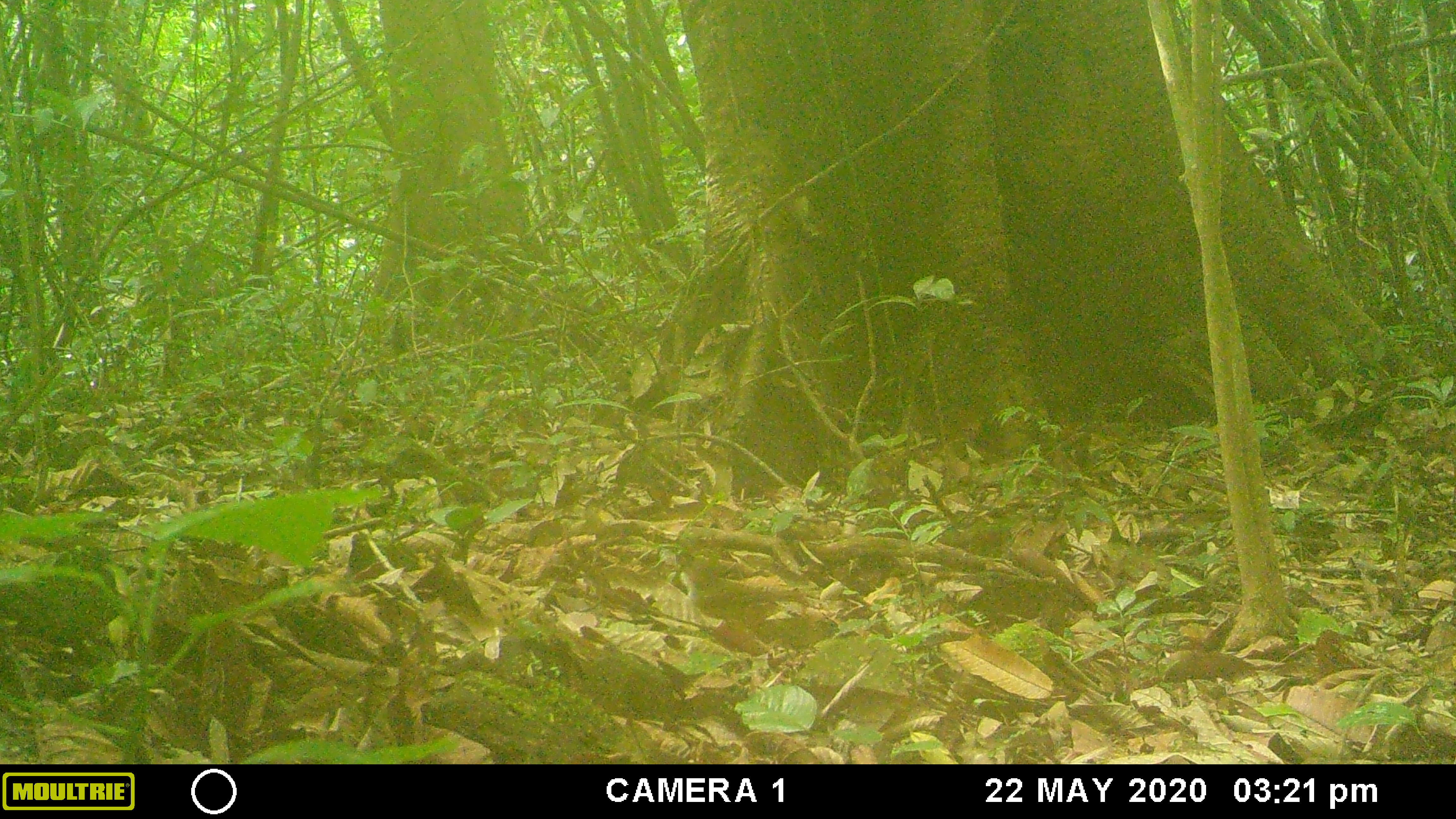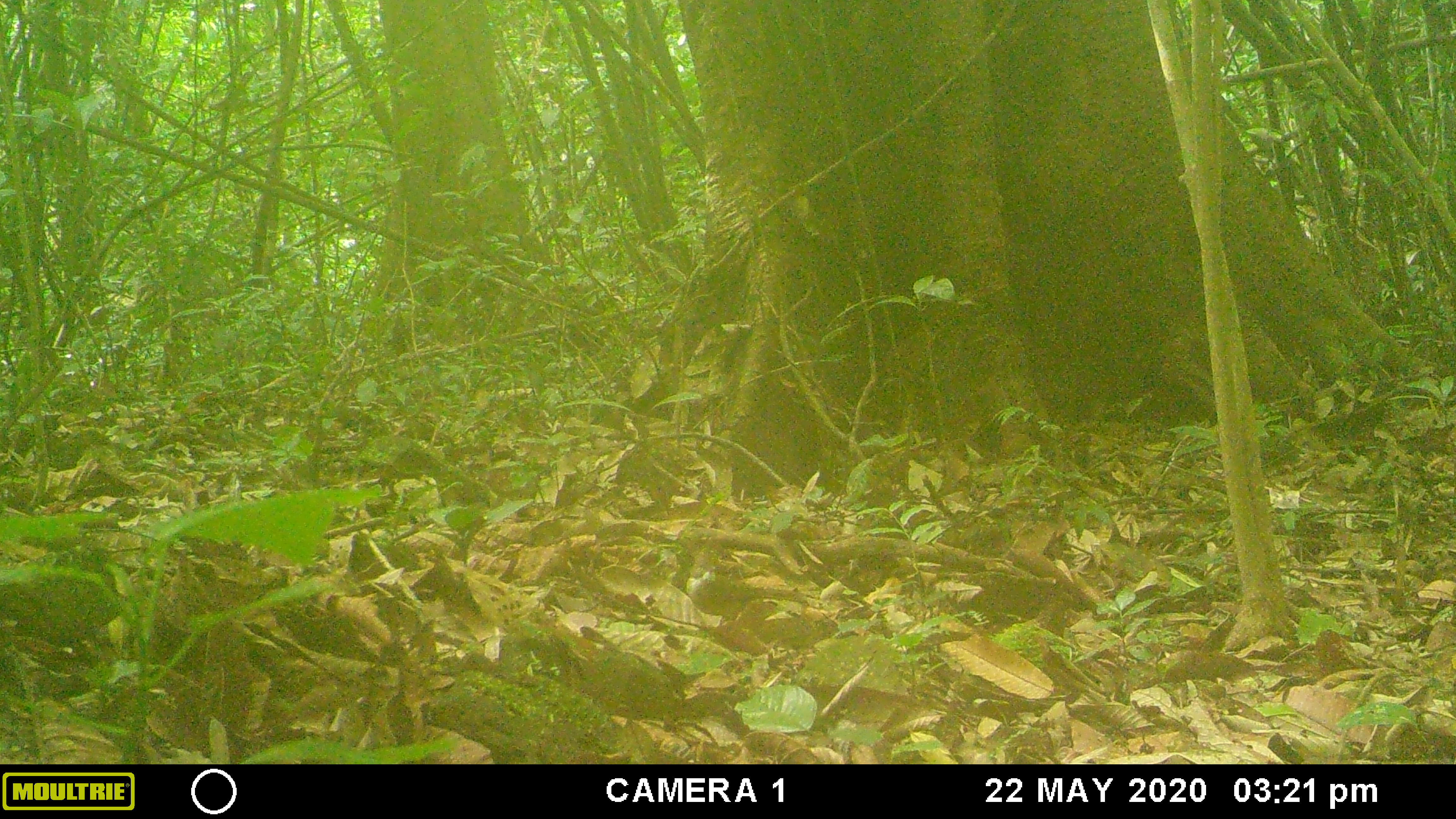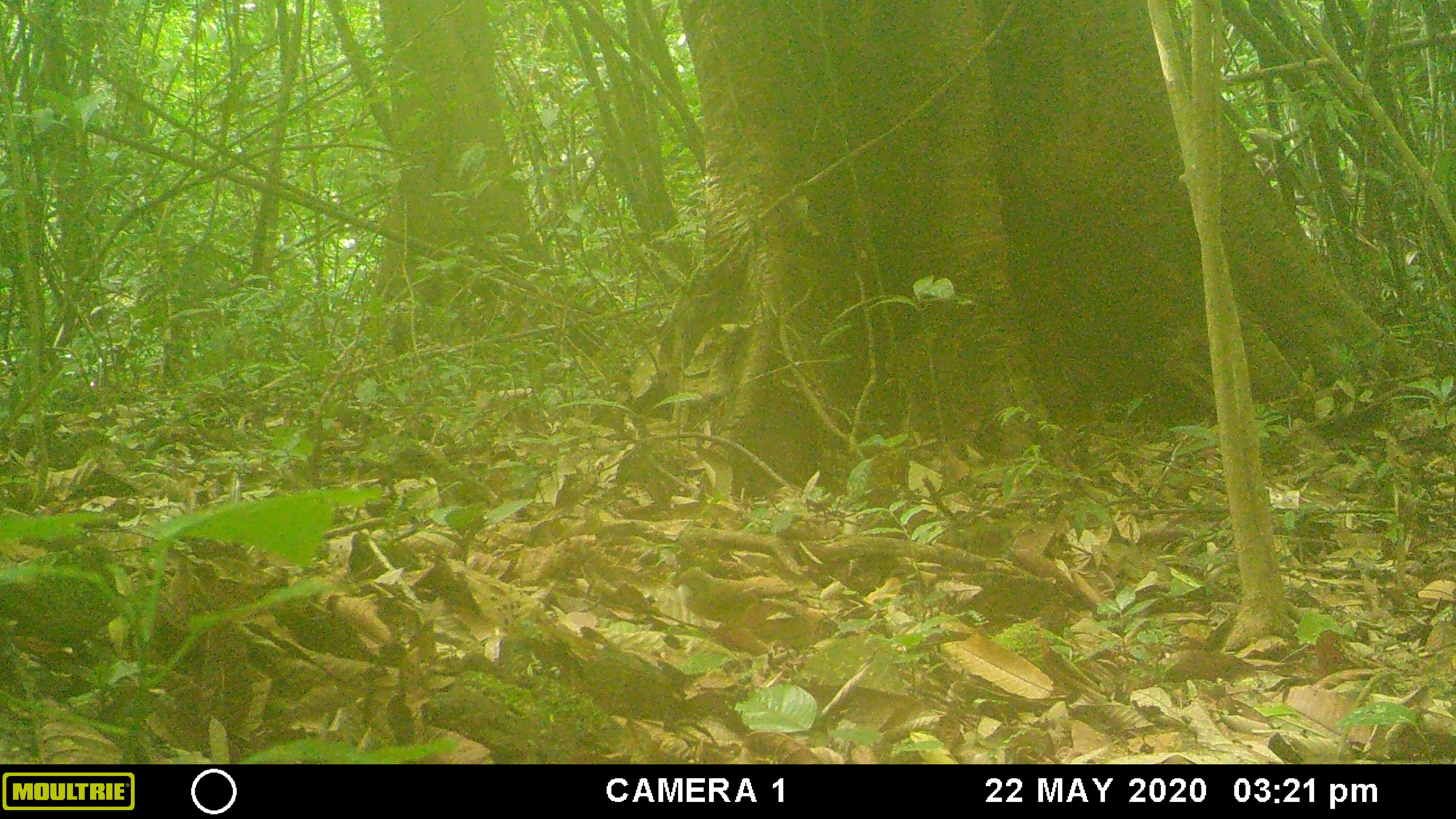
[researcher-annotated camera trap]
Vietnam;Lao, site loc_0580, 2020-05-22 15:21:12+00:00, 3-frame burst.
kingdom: Animalia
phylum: Chordata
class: Aves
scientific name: Aves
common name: bird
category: unidentified bird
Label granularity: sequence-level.